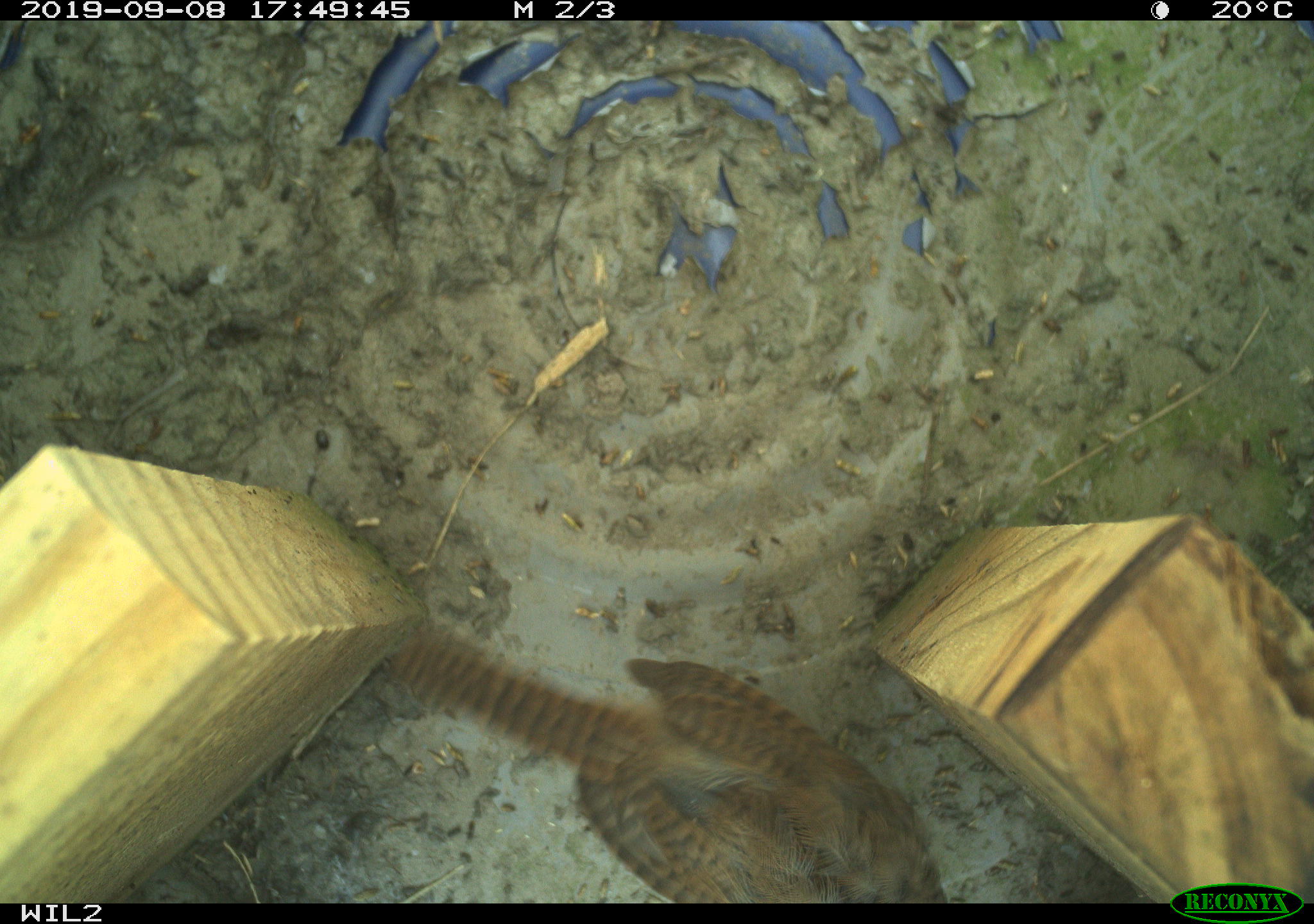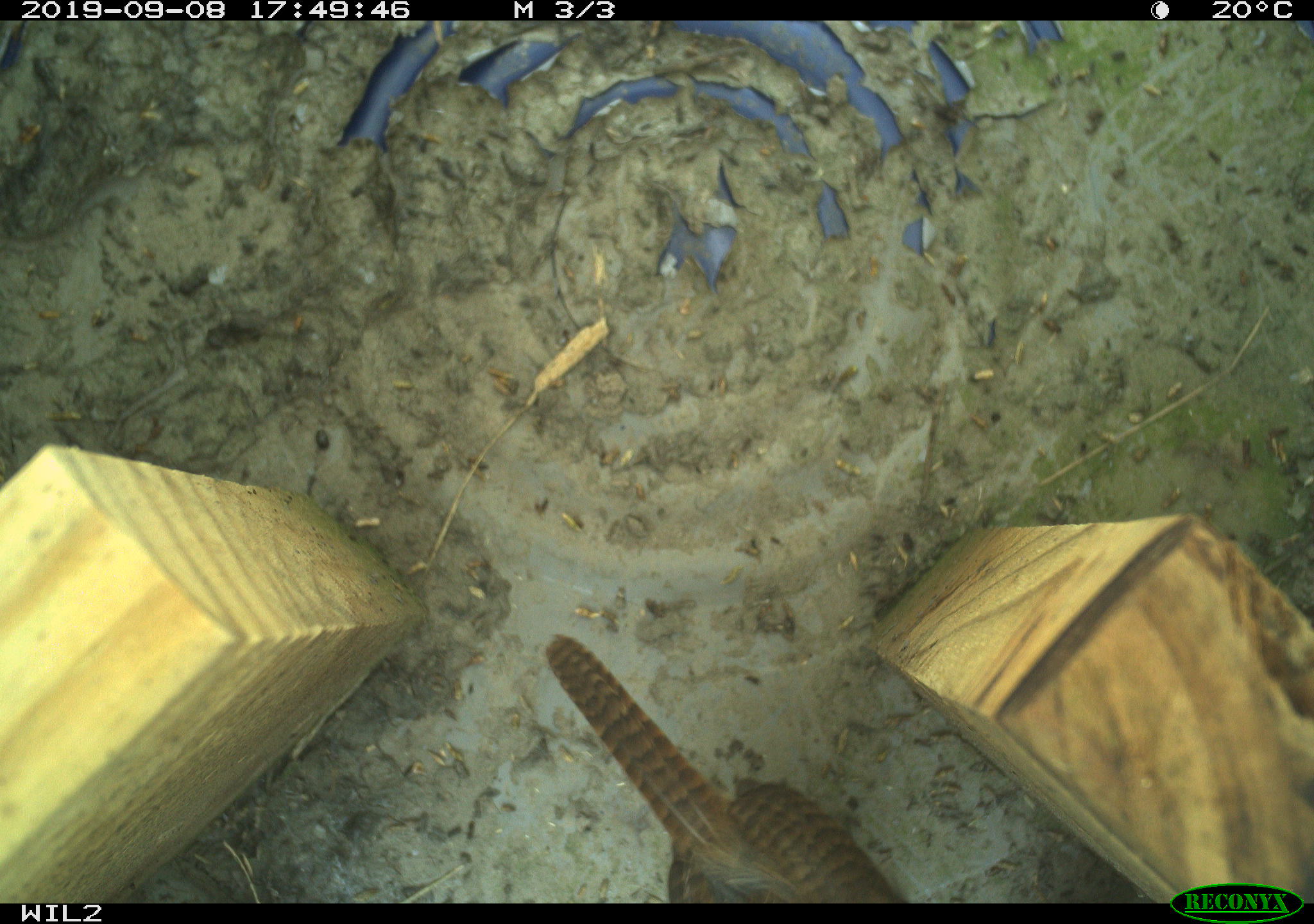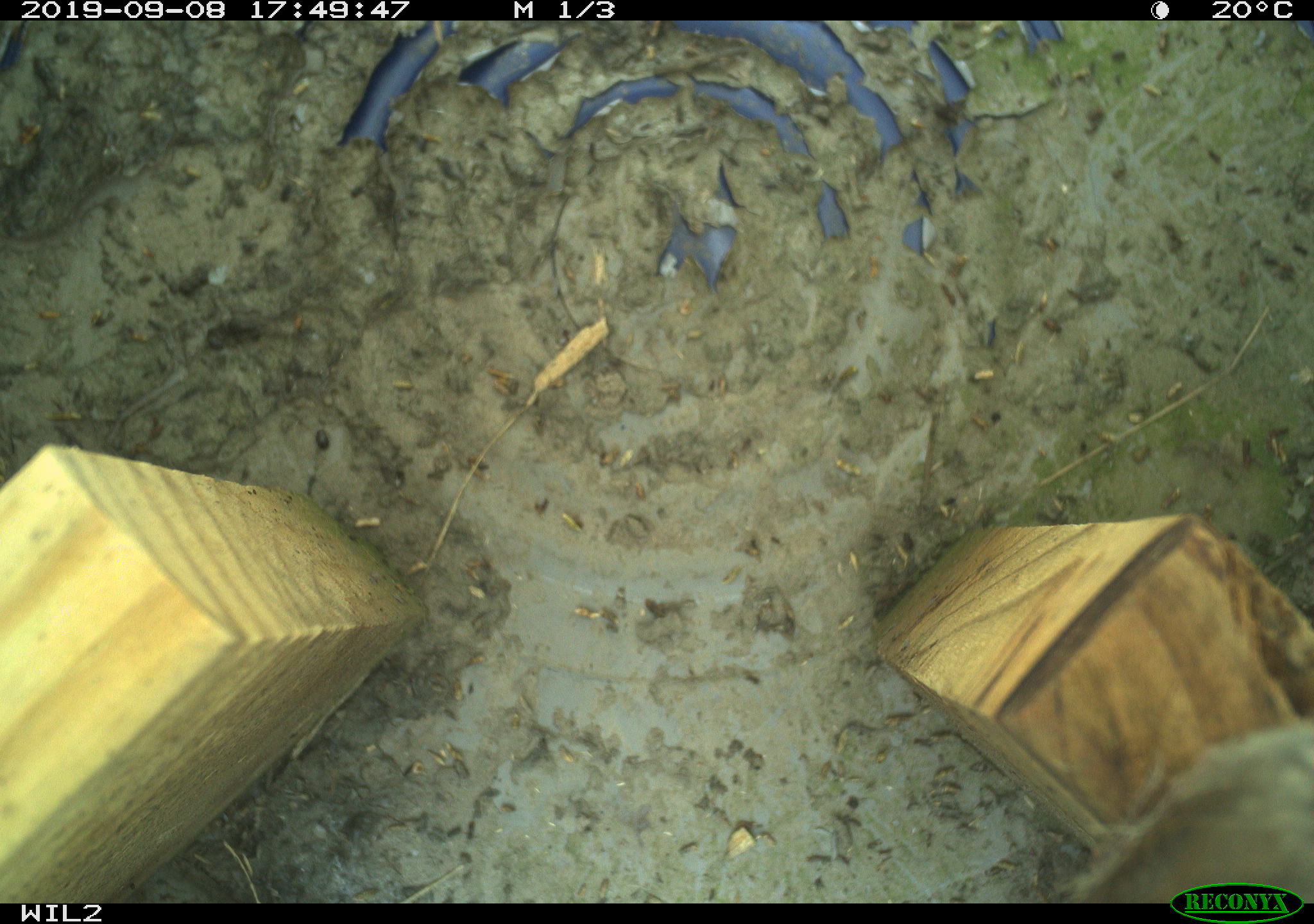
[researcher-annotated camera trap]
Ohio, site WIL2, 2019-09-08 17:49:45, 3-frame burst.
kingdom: Animalia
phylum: Chordata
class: Aves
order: Passeriformes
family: Troglodytidae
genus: Troglodytes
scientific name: Troglodytes aedon aedon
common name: northern house wren